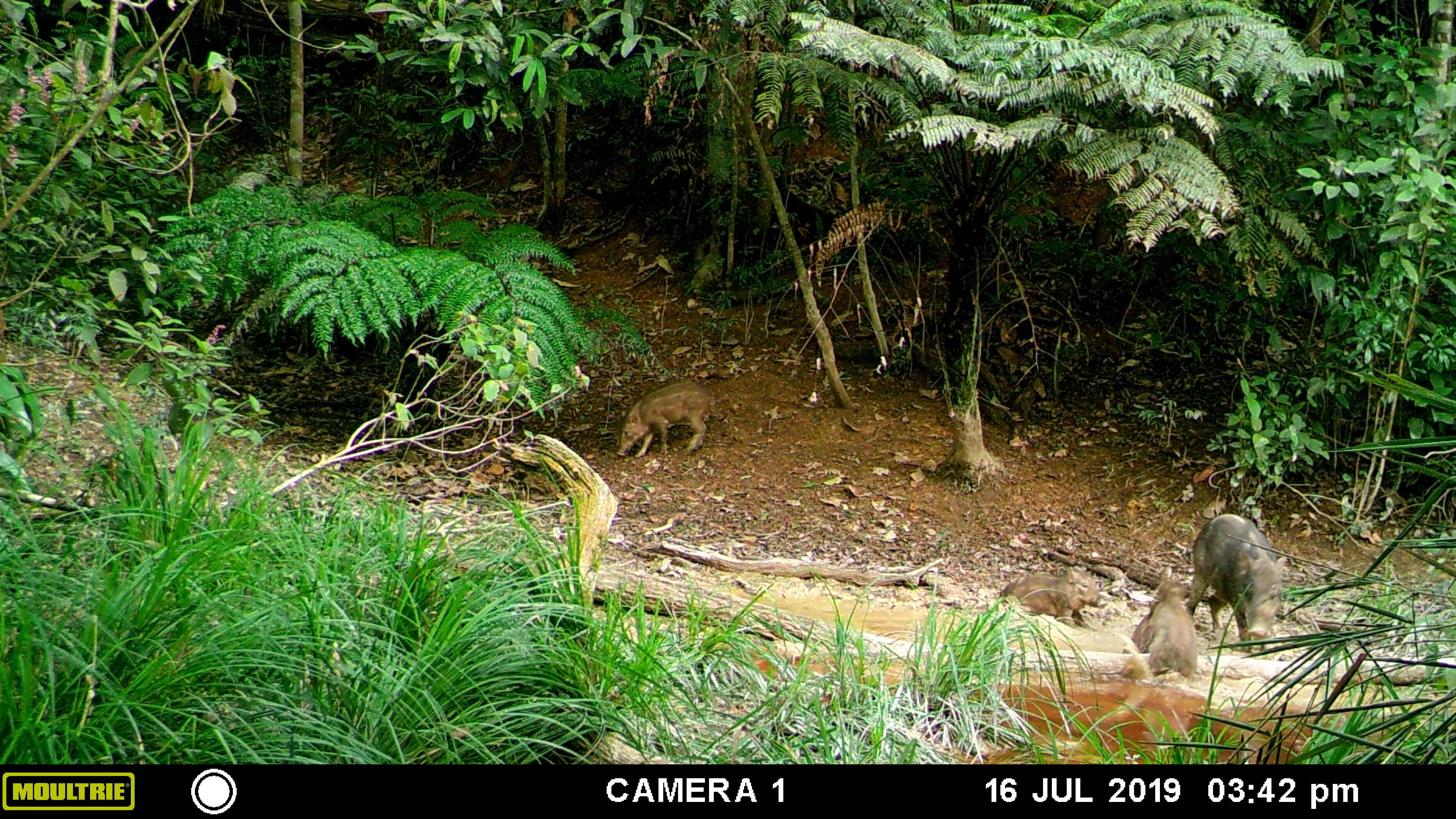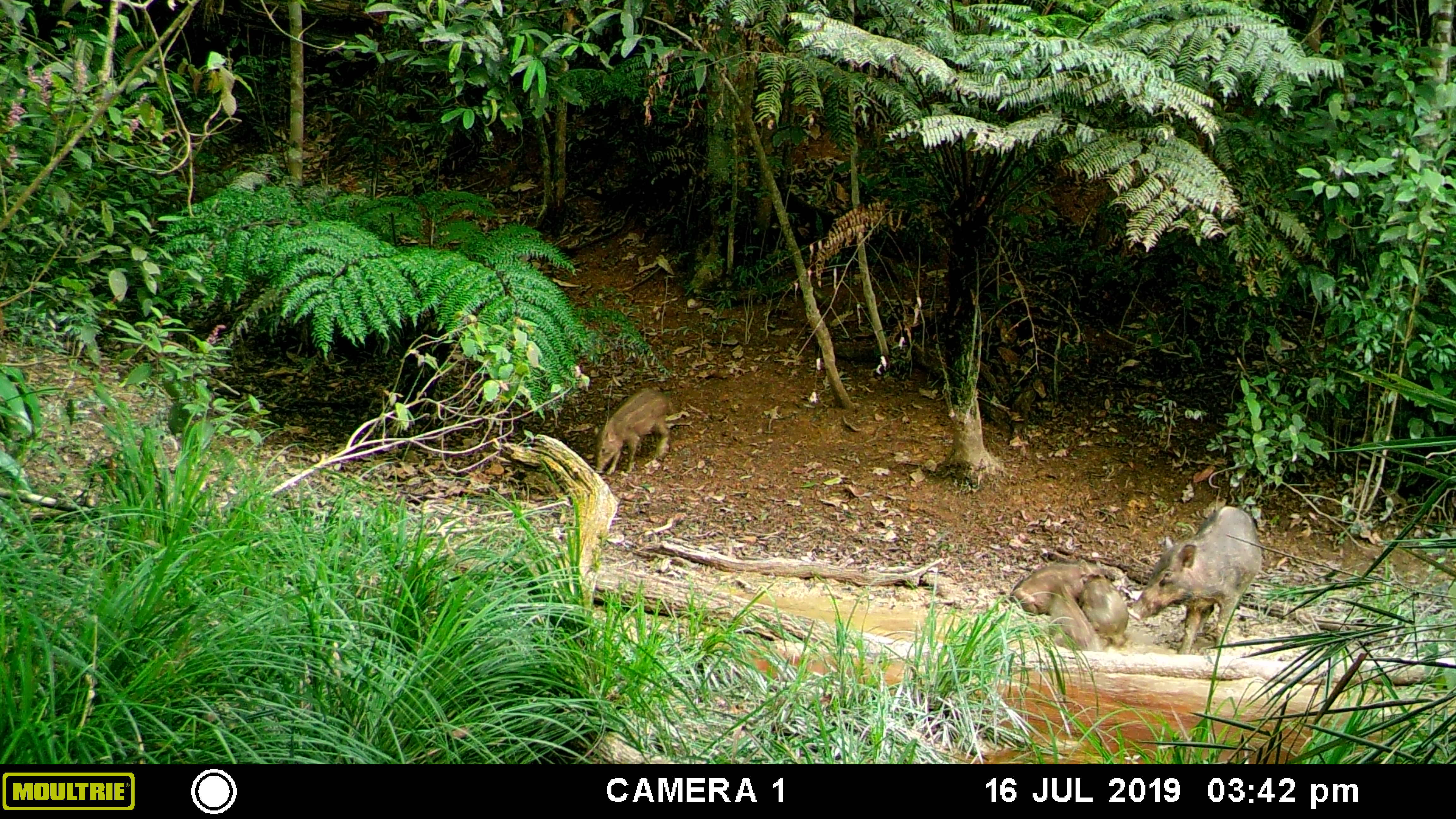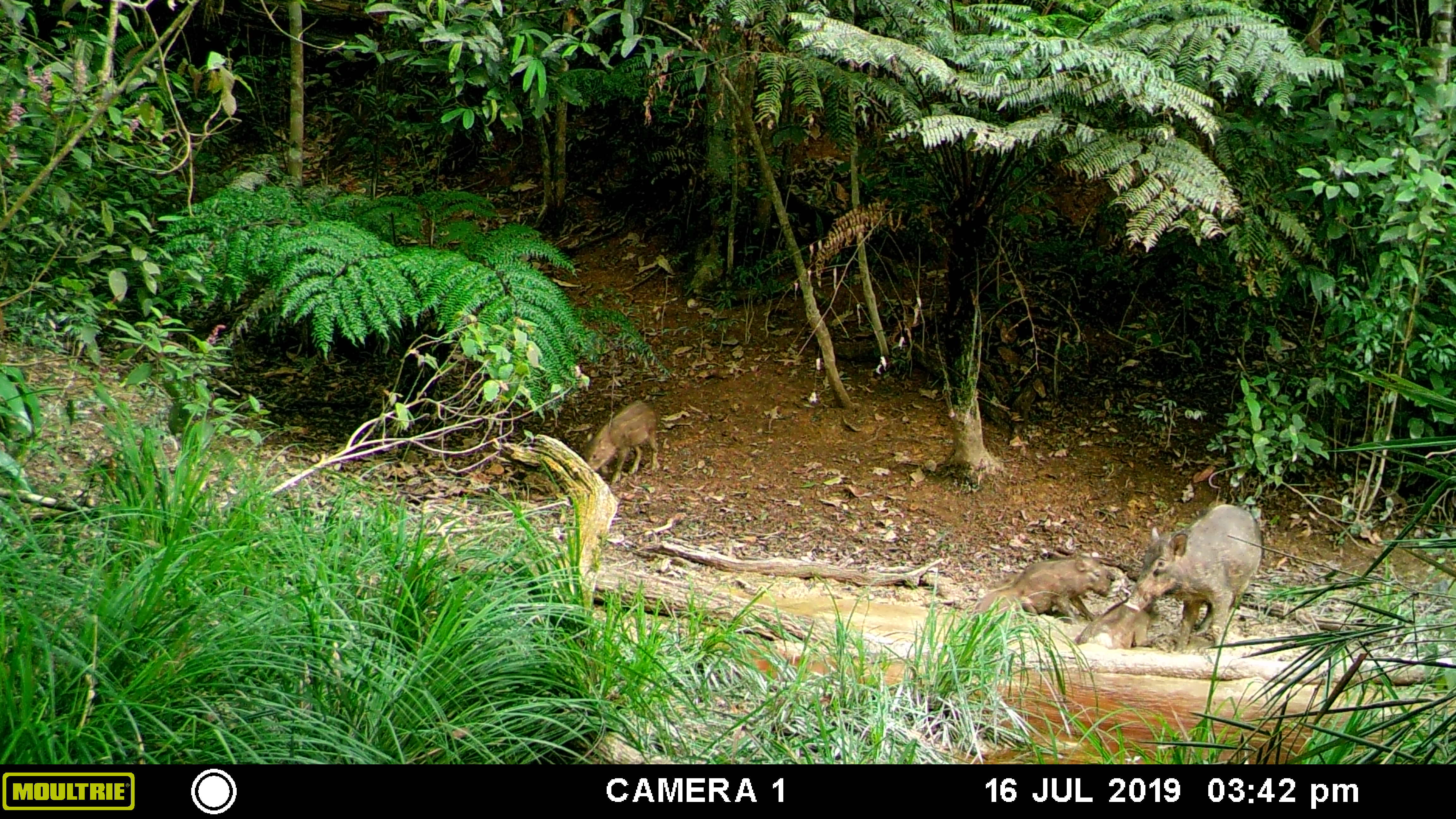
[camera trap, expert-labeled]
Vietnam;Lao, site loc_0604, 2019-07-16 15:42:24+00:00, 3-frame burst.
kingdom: Animalia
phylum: Chordata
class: Mammalia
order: Artiodactyla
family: Suidae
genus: Sus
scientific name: Sus scrofa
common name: eurasian wild pig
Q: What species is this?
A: Eurasian wild pig (Sus scrofa).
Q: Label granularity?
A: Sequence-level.